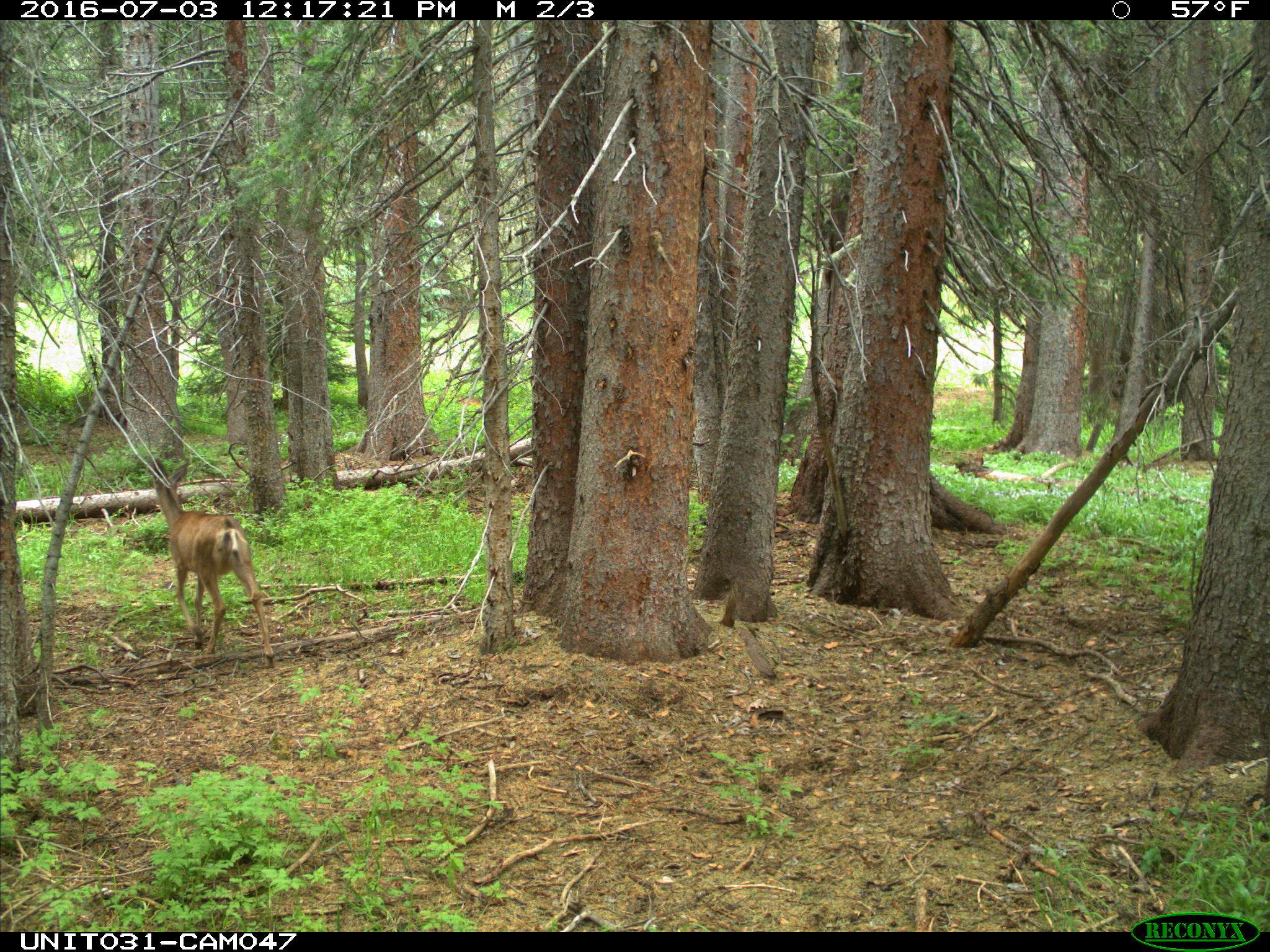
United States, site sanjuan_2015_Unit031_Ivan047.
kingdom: Animalia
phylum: Chordata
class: Mammalia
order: Artiodactyla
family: Cervidae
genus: Odocoileus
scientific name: Odocoileus hemionus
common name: mule deer